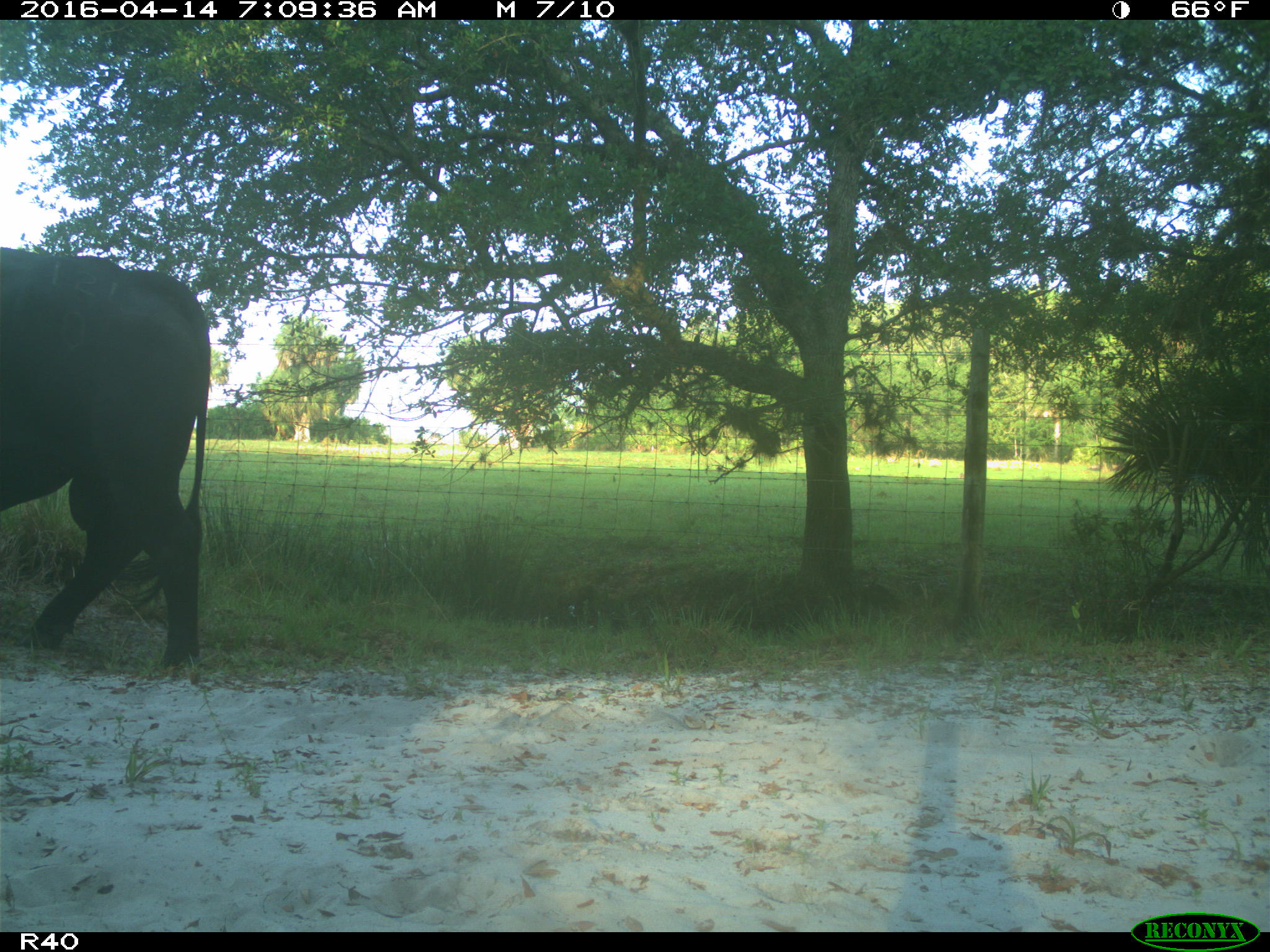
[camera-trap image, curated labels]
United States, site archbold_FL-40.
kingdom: Animalia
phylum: Chordata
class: Mammalia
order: Artiodactyla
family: Bovidae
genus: Bos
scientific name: Bos taurus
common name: domestic cow